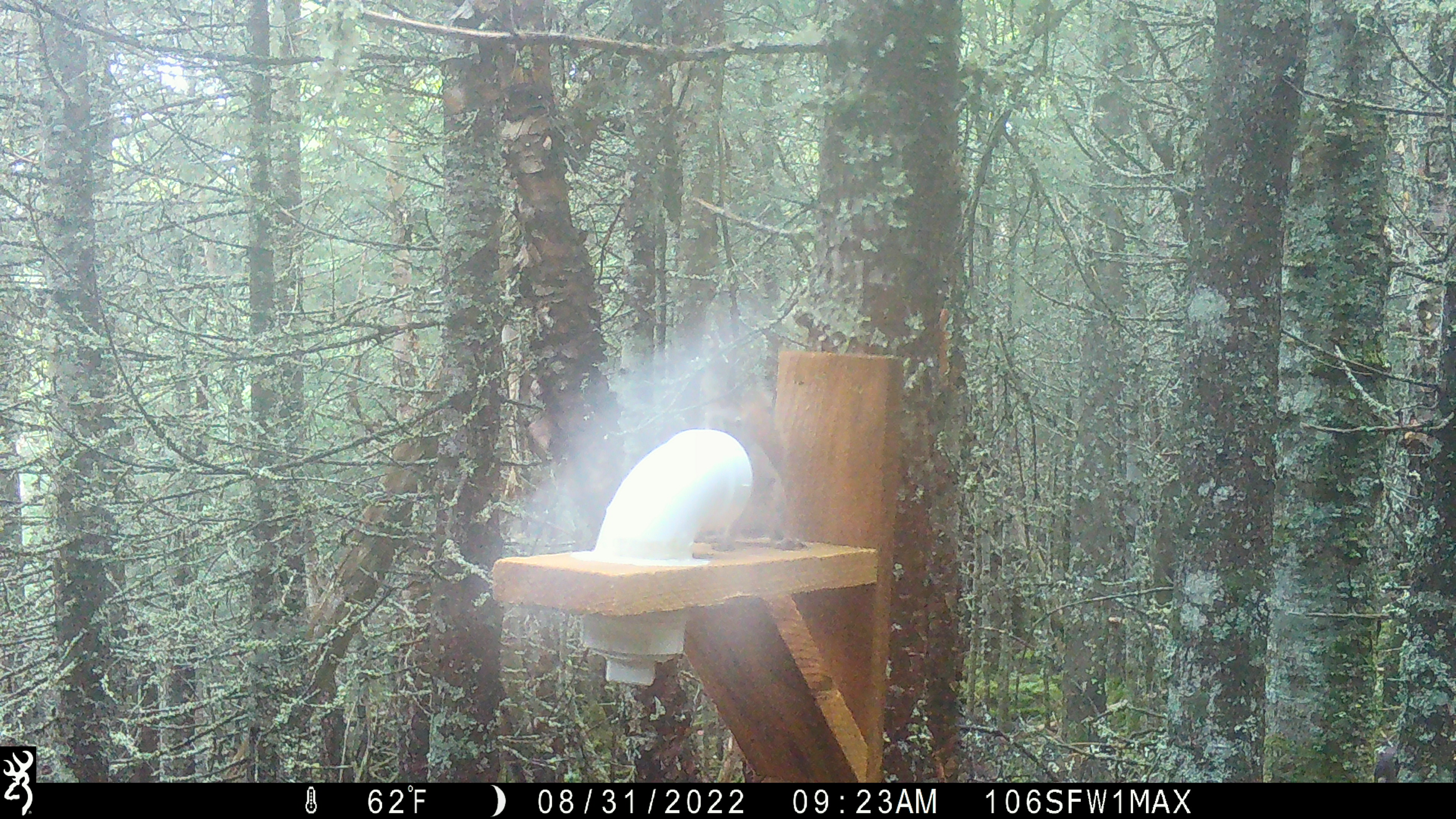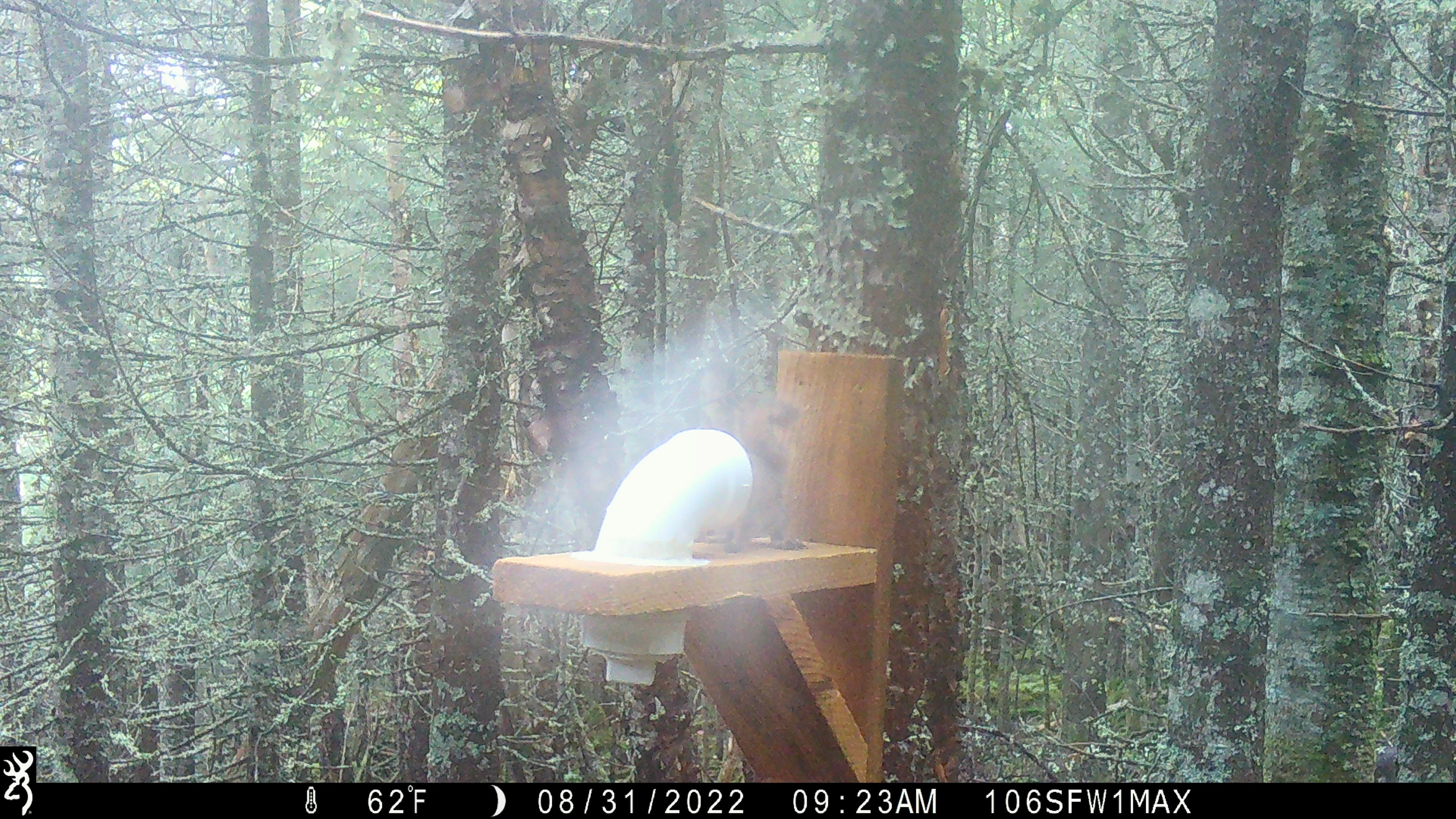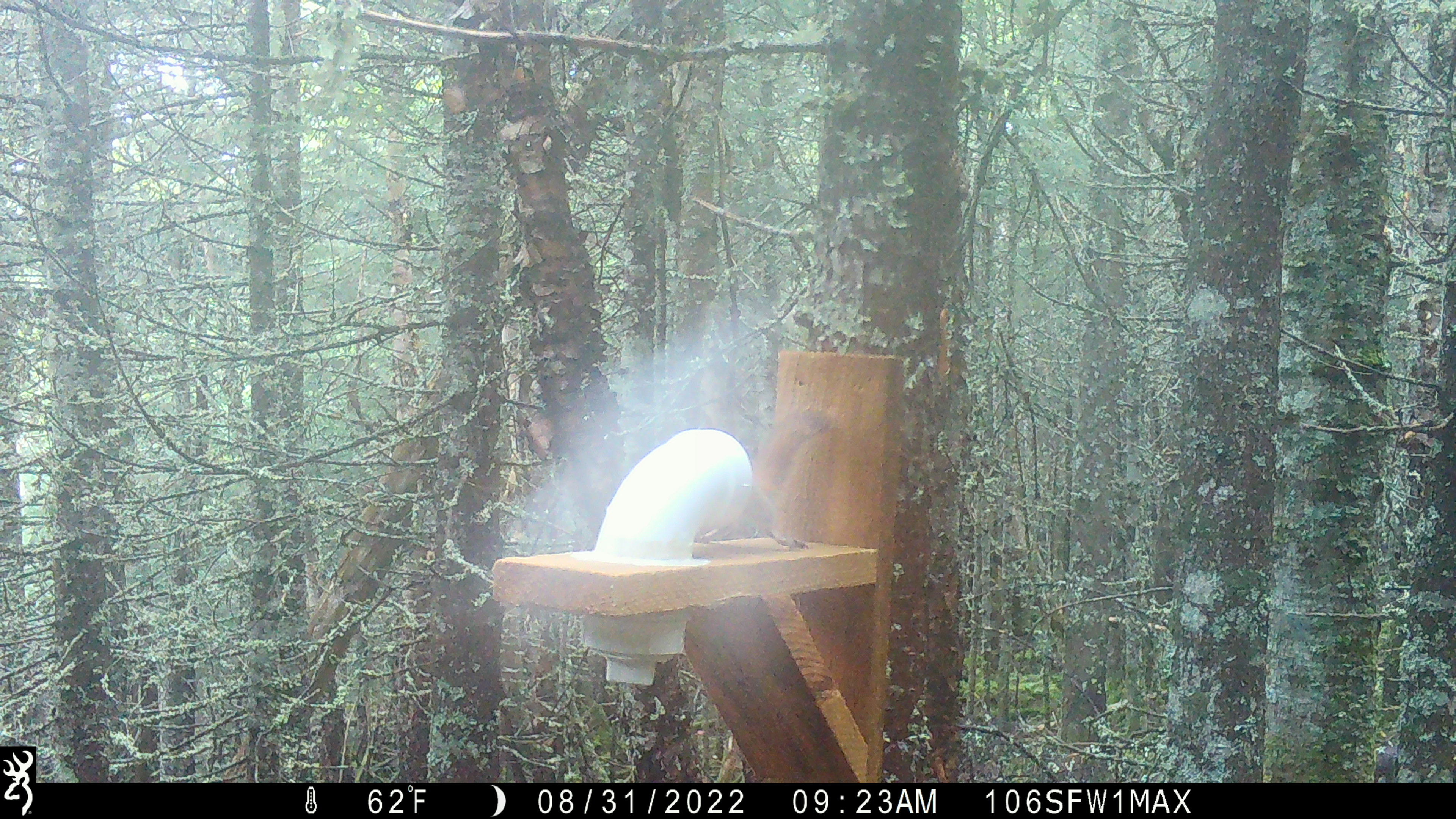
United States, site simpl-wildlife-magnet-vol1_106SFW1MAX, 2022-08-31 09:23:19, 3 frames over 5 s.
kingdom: Animalia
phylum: Chordata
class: Mammalia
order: Rodentia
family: Sciuridae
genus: Tamiasciurus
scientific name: Tamiasciurus hudsonicus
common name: red squirrel